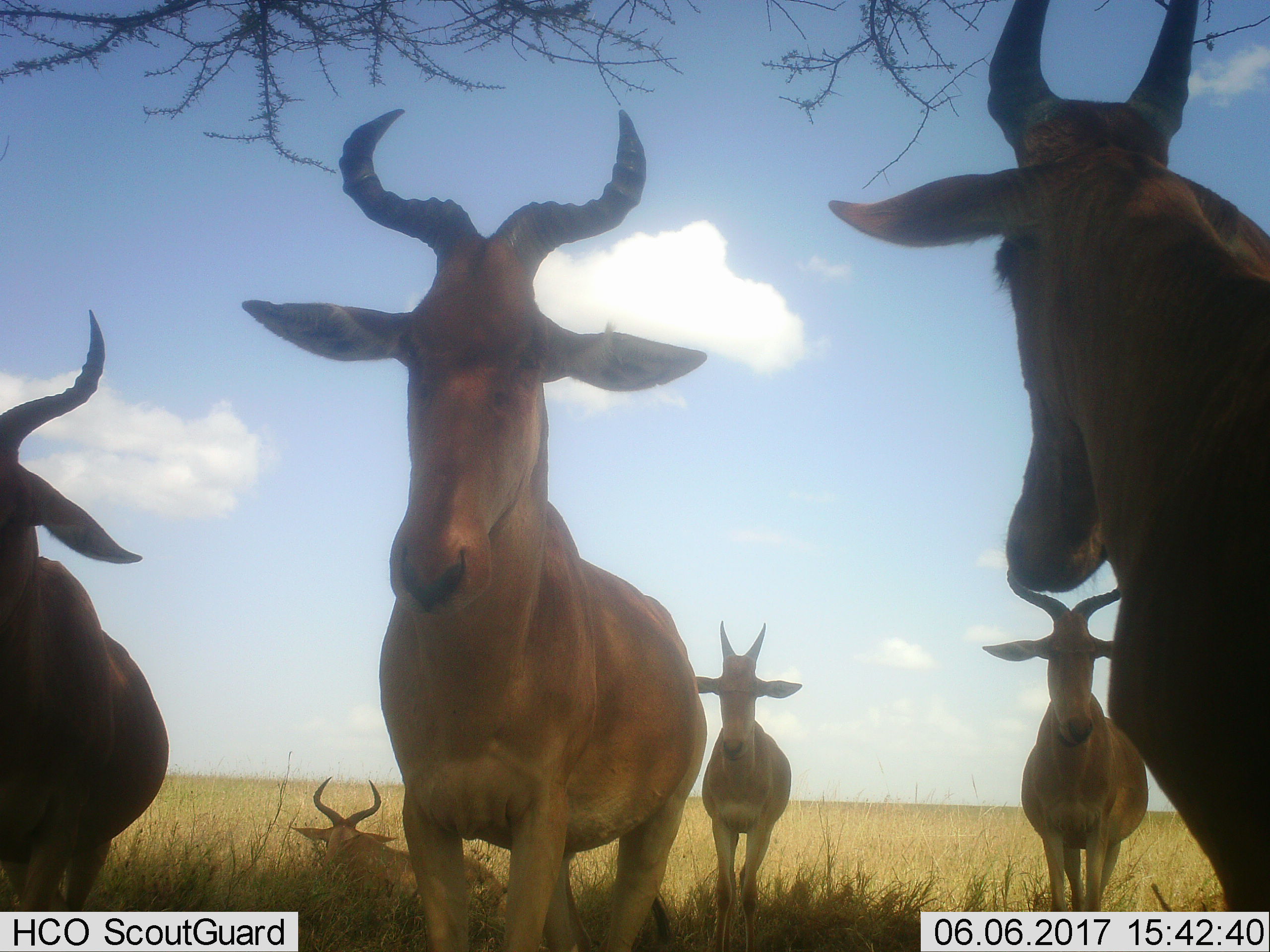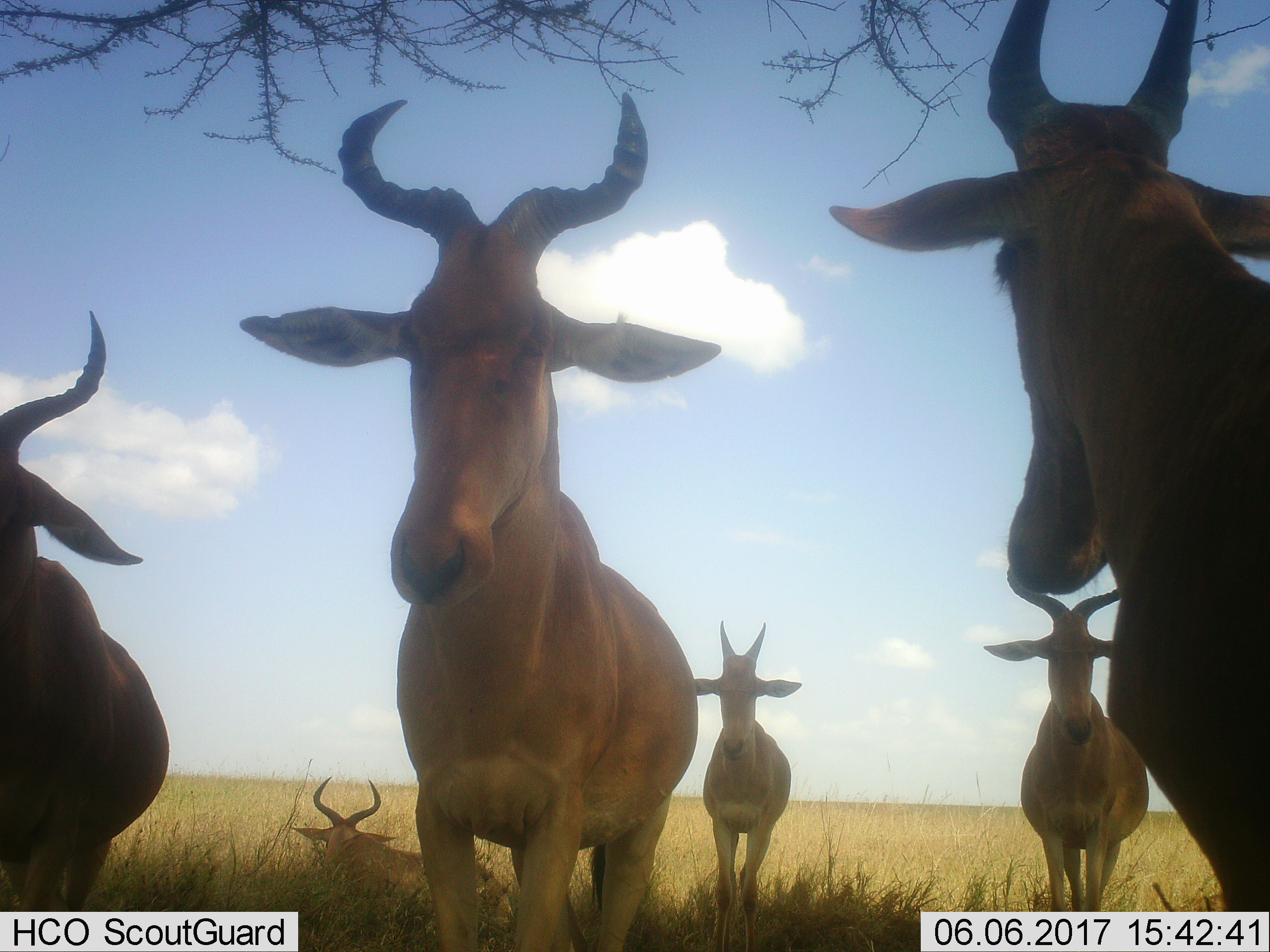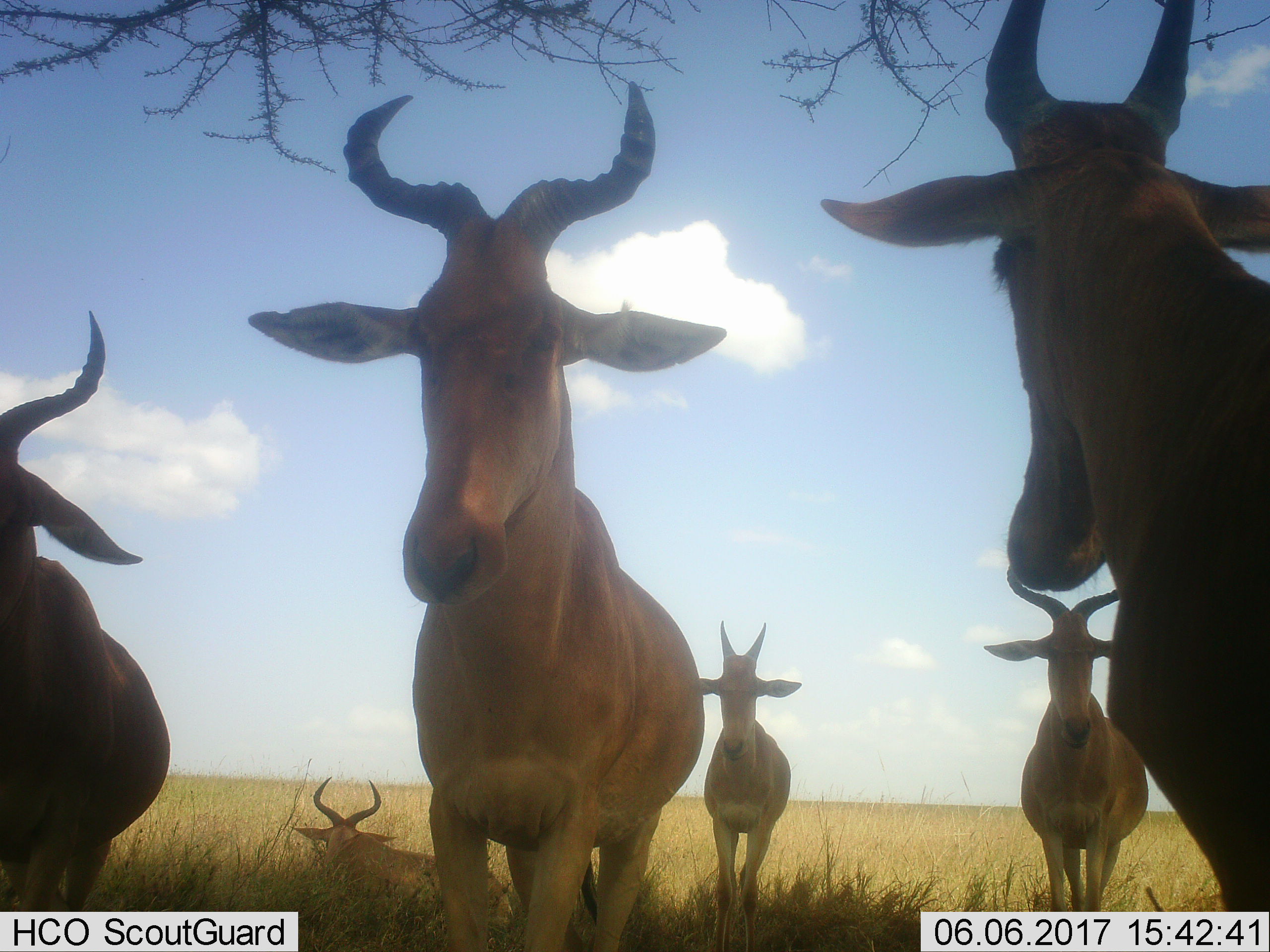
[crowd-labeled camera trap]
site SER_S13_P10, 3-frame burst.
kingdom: Animalia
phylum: Chordata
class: Mammalia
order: Artiodactyla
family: Bovidae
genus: Alcelaphus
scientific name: Alcelaphus buselaphus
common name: hartebeest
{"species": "hartebeest (Alcelaphus buselaphus)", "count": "6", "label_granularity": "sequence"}